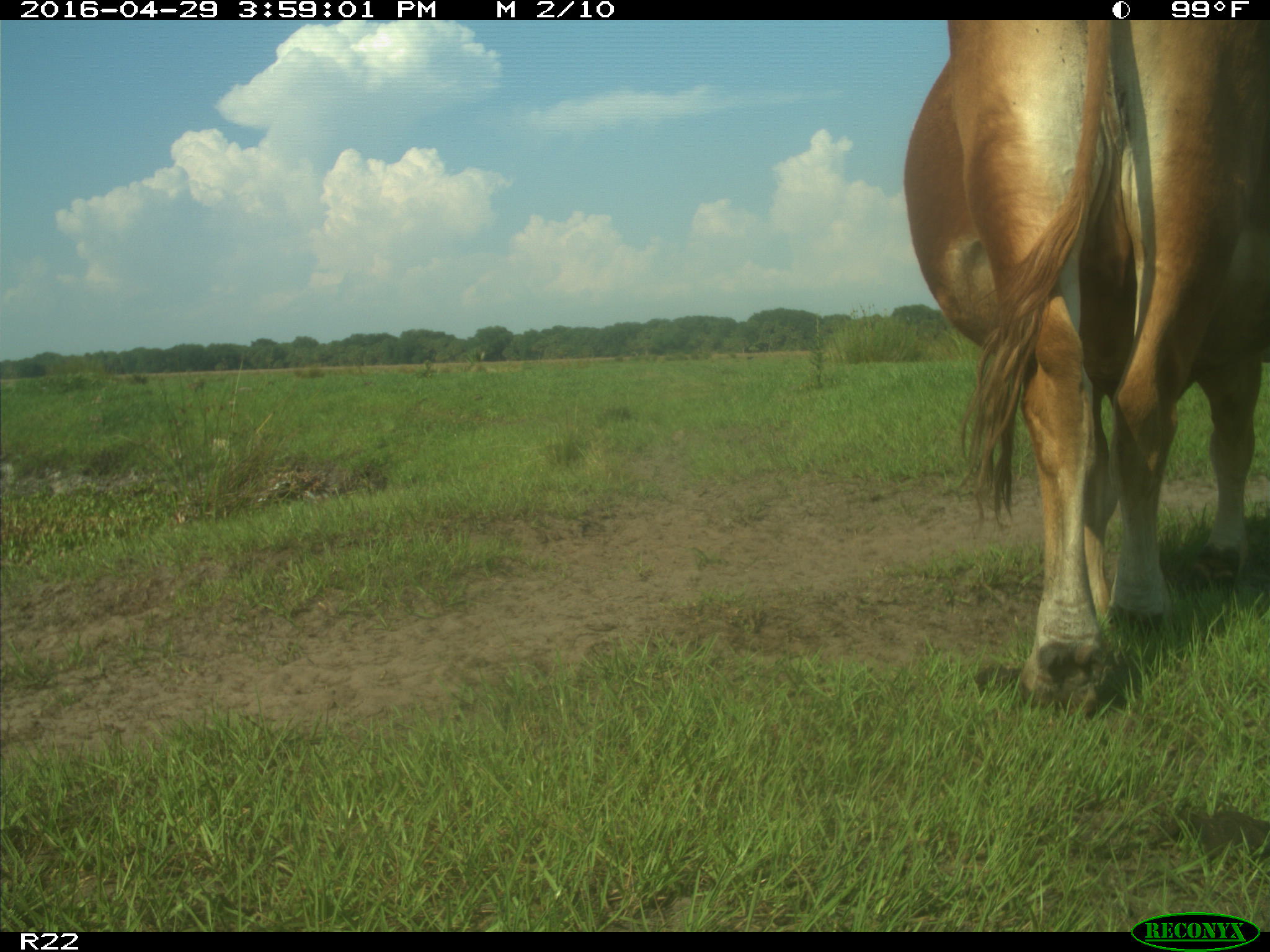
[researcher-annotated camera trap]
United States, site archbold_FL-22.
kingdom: Animalia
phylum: Chordata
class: Mammalia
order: Artiodactyla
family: Bovidae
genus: Bos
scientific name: Bos taurus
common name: domestic cow